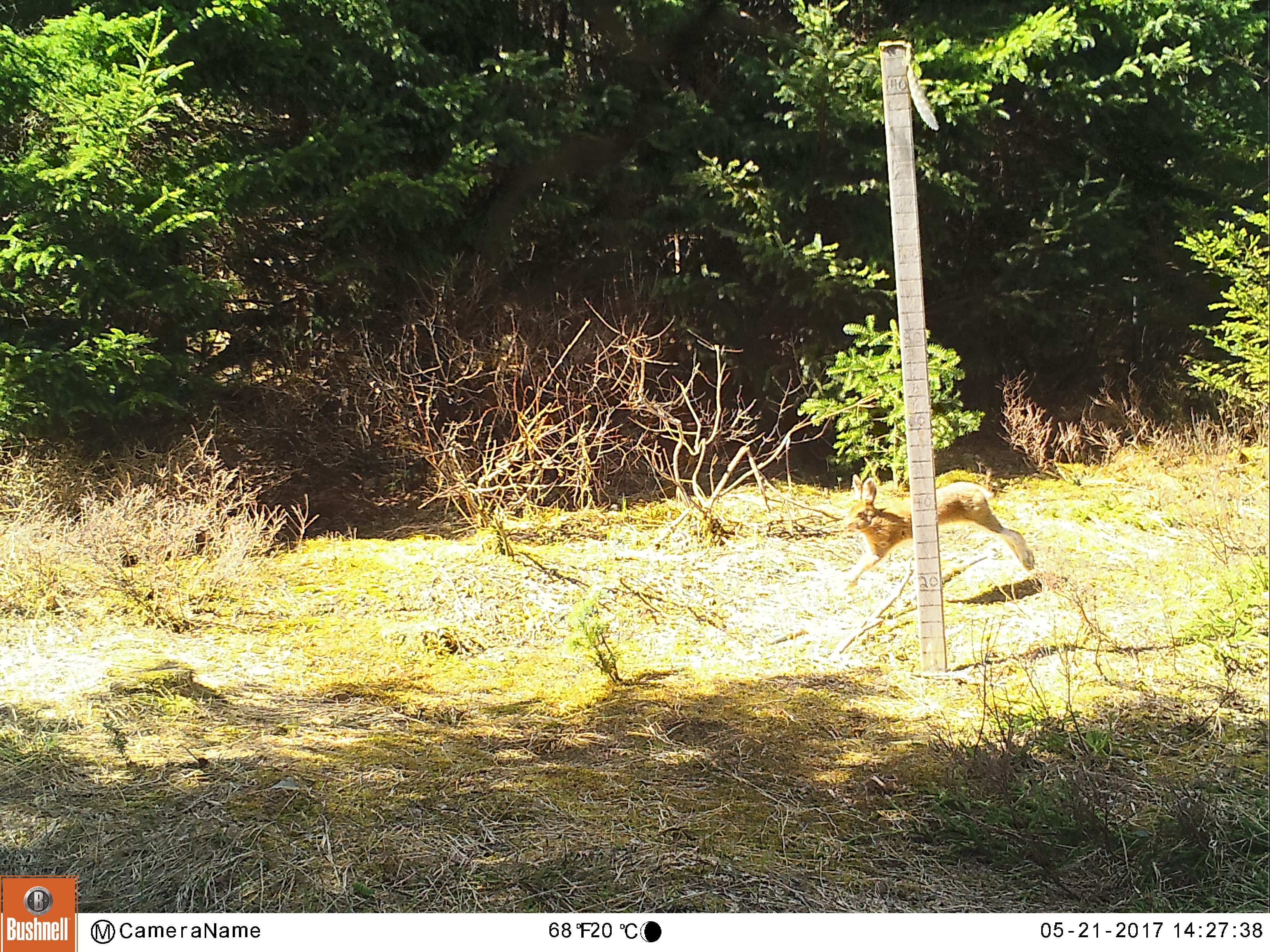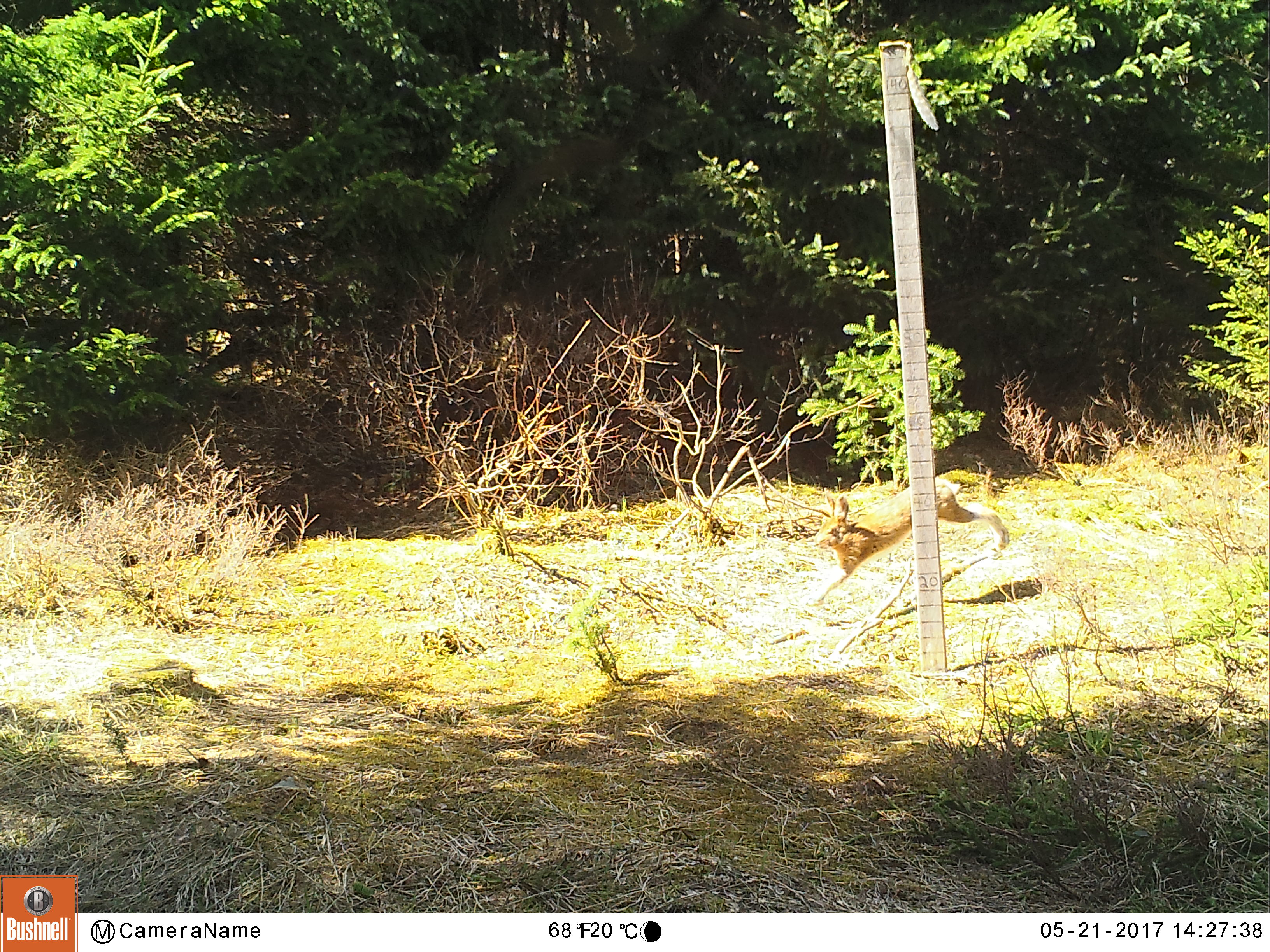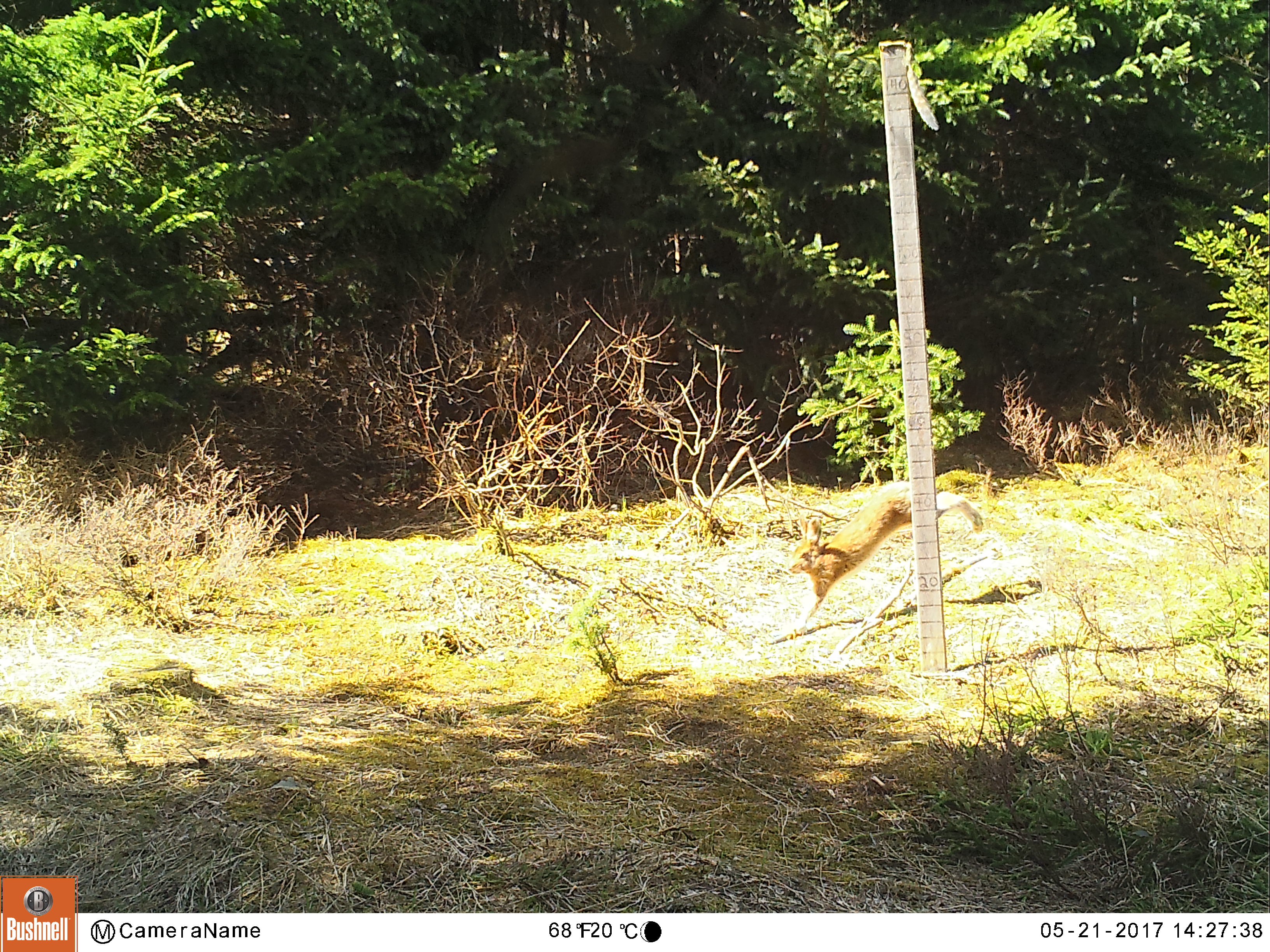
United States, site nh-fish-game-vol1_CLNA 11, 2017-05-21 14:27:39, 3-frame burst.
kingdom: Animalia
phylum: Chordata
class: Mammalia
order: Lagomorpha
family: Leporidae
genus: Lepus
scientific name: Lepus americanus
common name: snowshoe hare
Snowshoe hare (Lepus americanus).